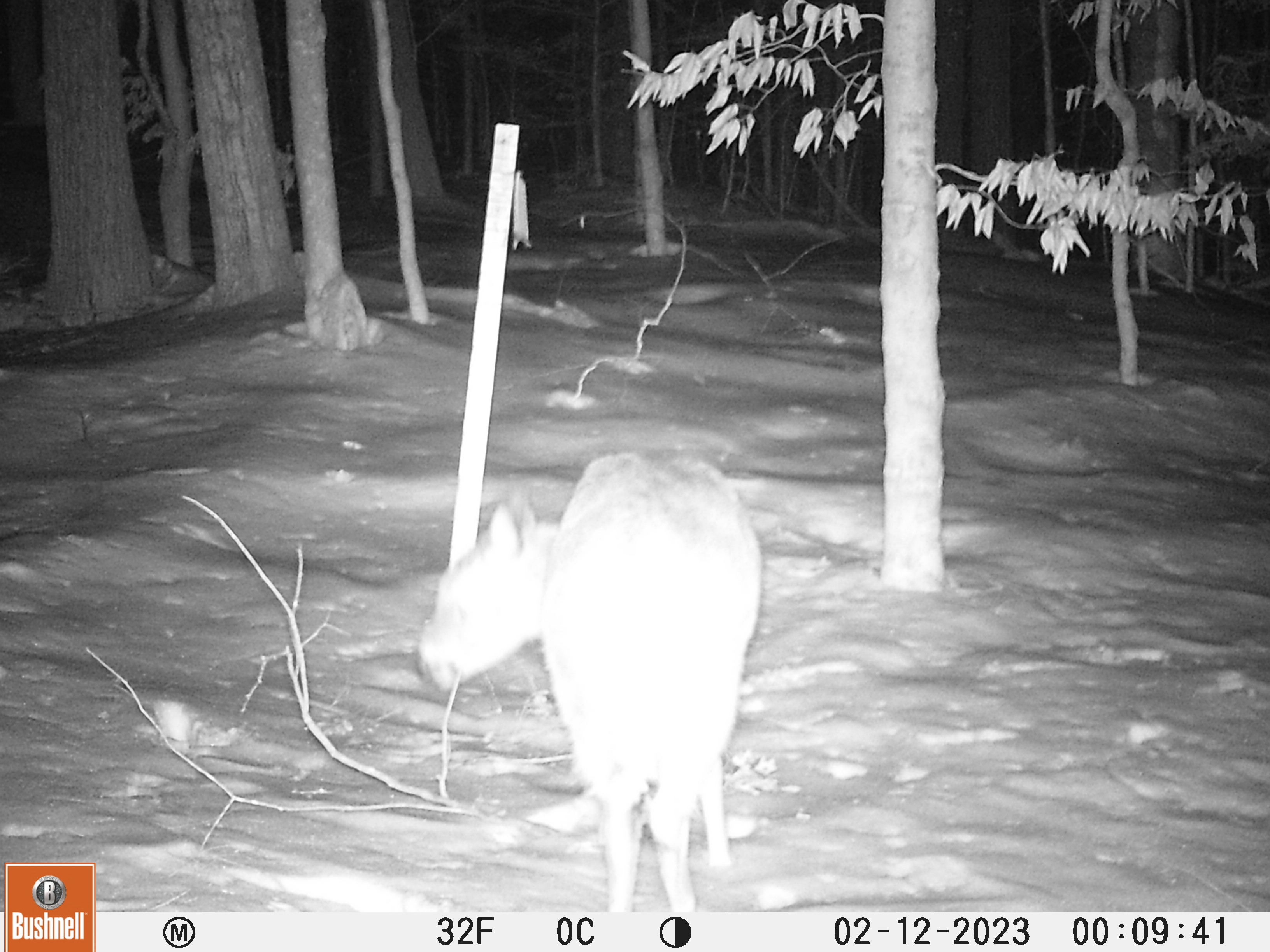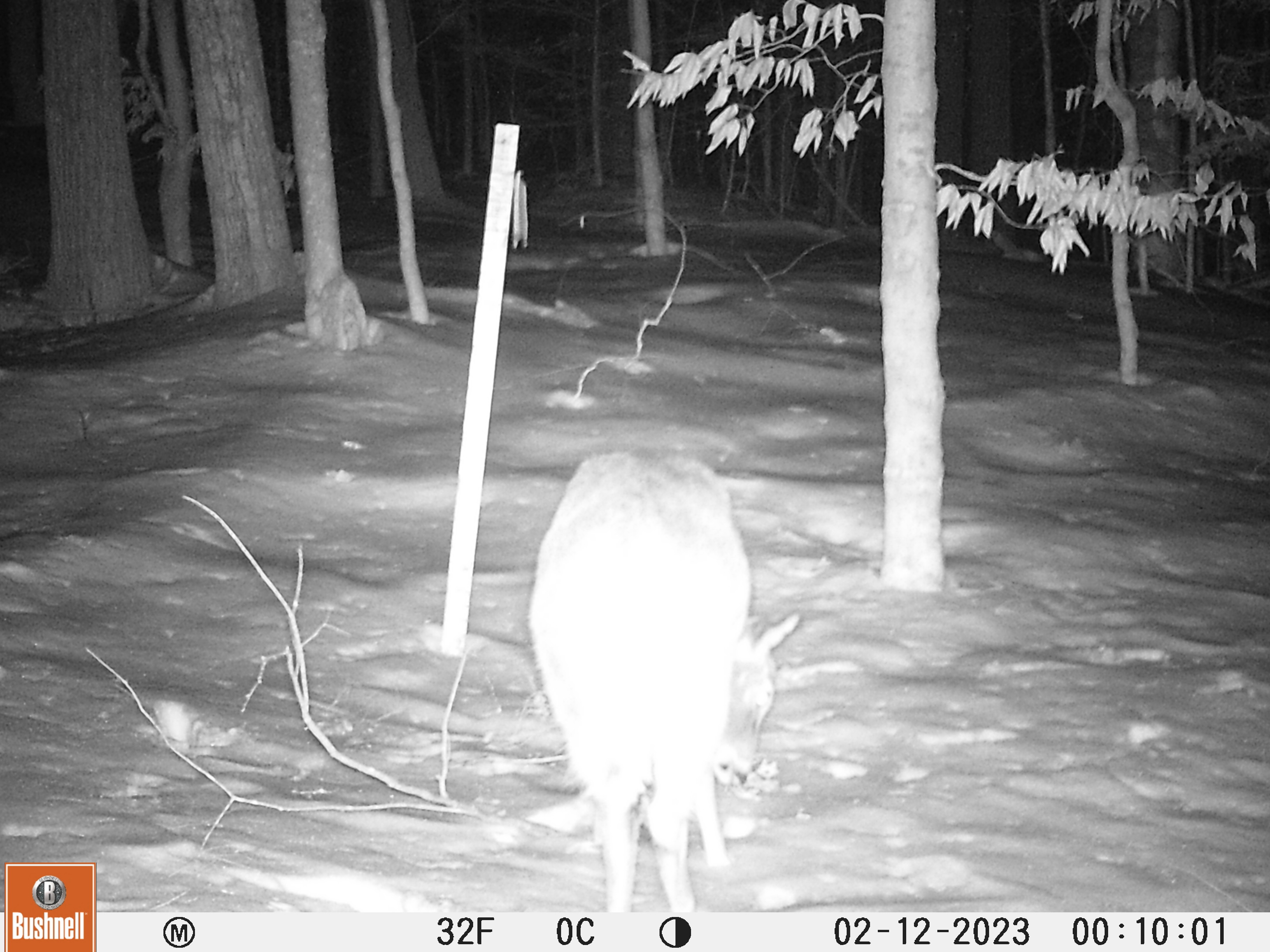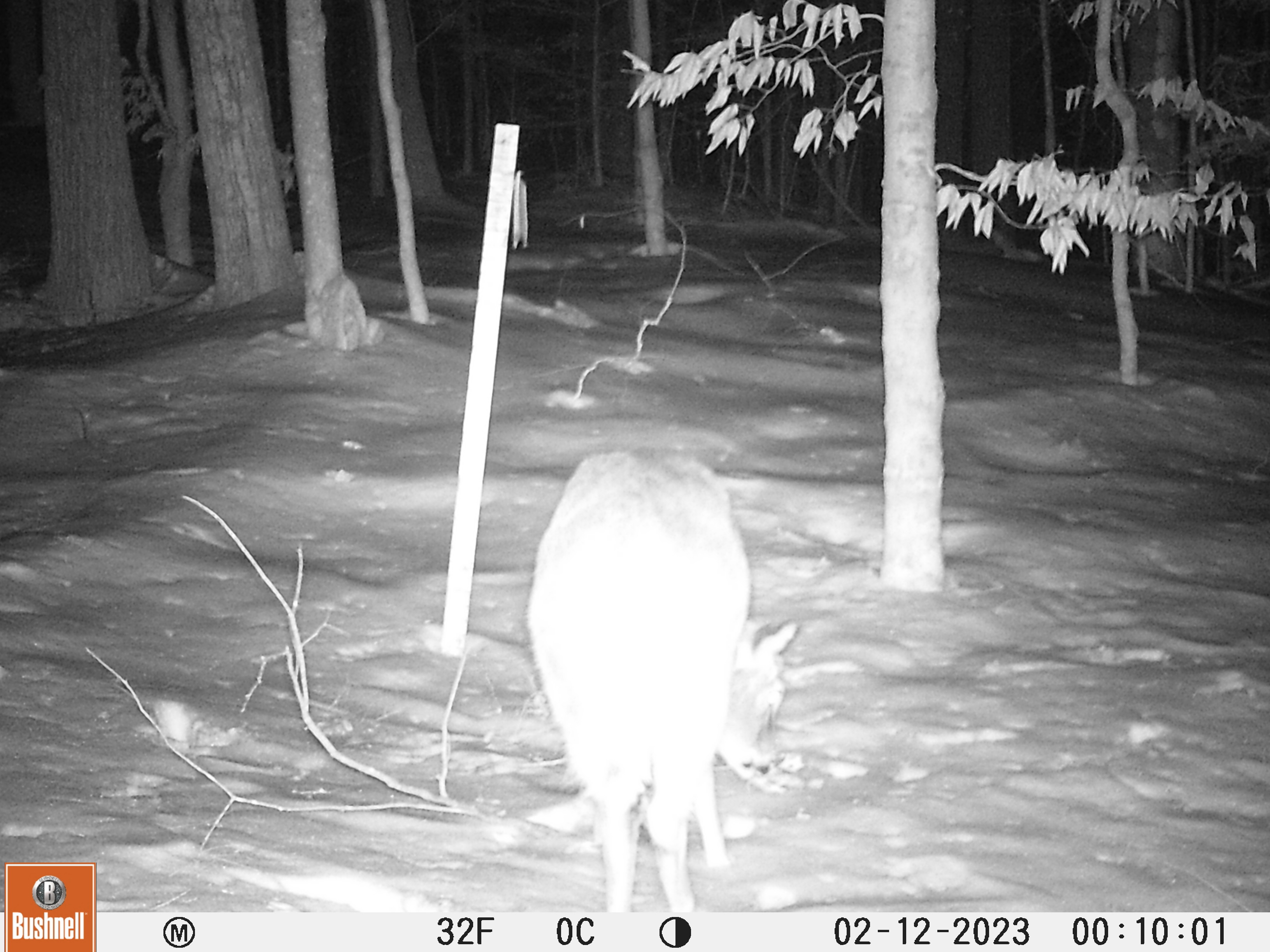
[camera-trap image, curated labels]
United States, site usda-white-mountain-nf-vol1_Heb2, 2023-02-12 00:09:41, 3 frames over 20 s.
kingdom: Animalia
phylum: Chordata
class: Mammalia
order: Artiodactyla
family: Cervidae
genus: Odocoileus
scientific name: Odocoileus virginianus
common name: white-tailed deer